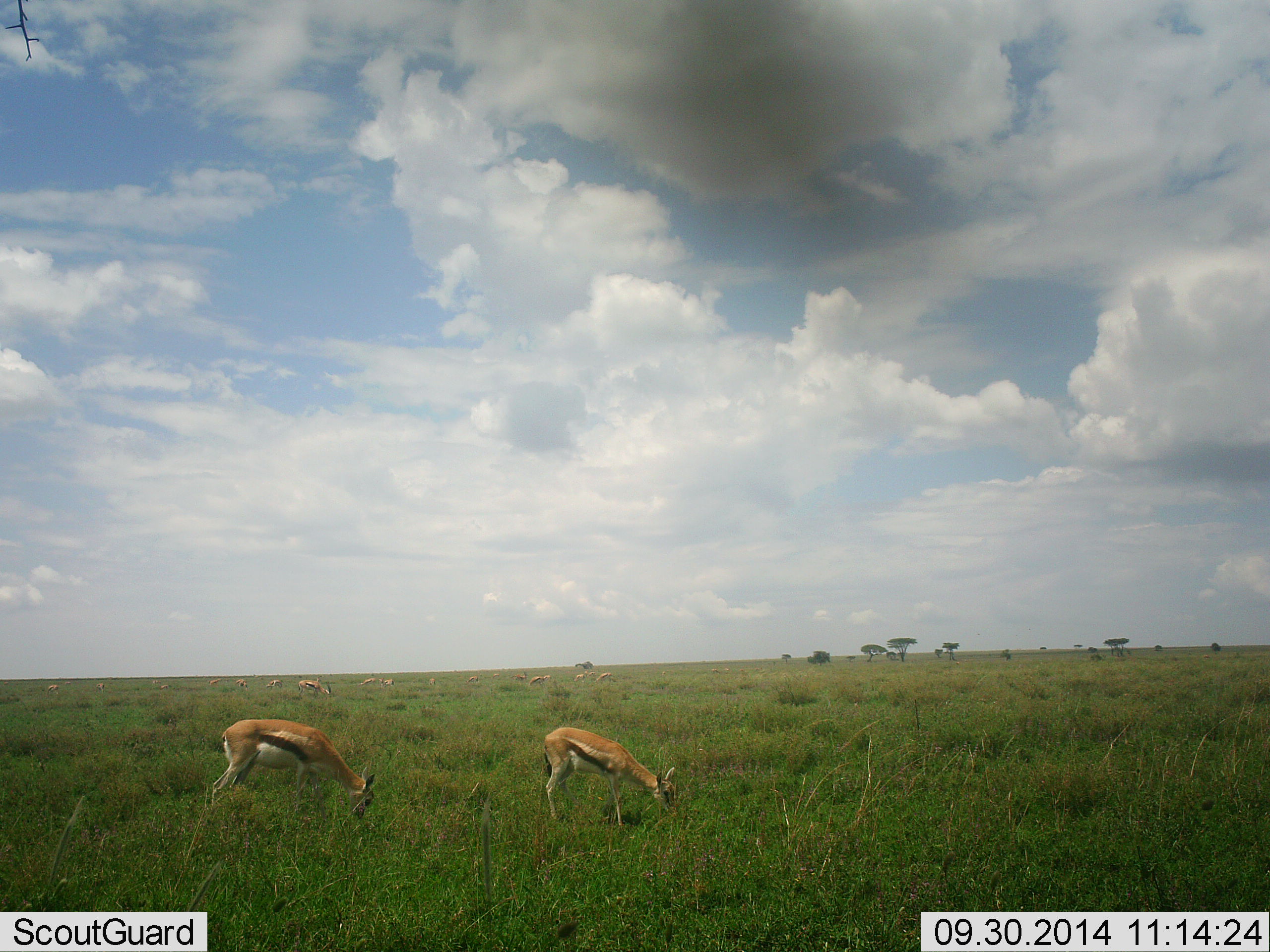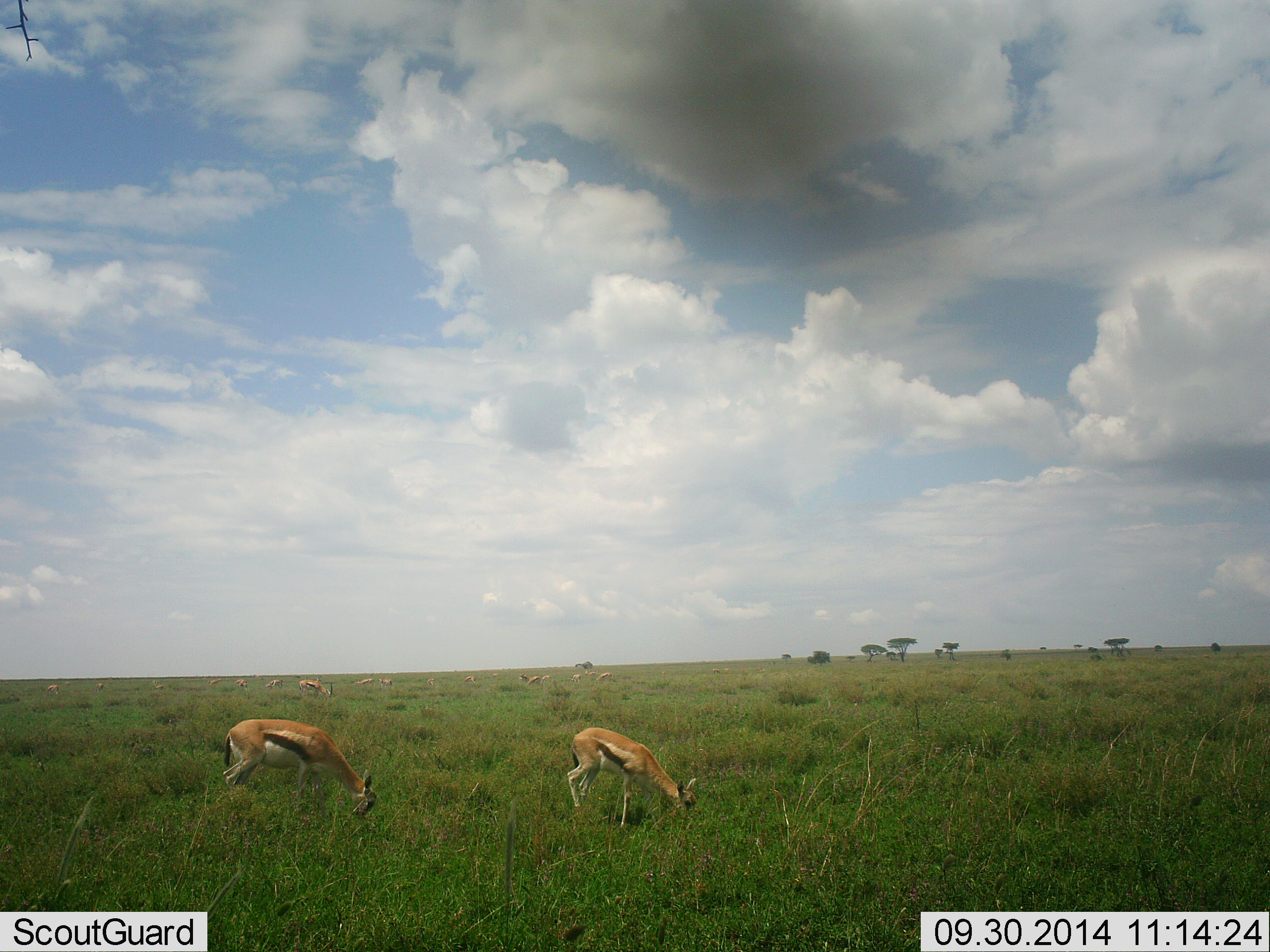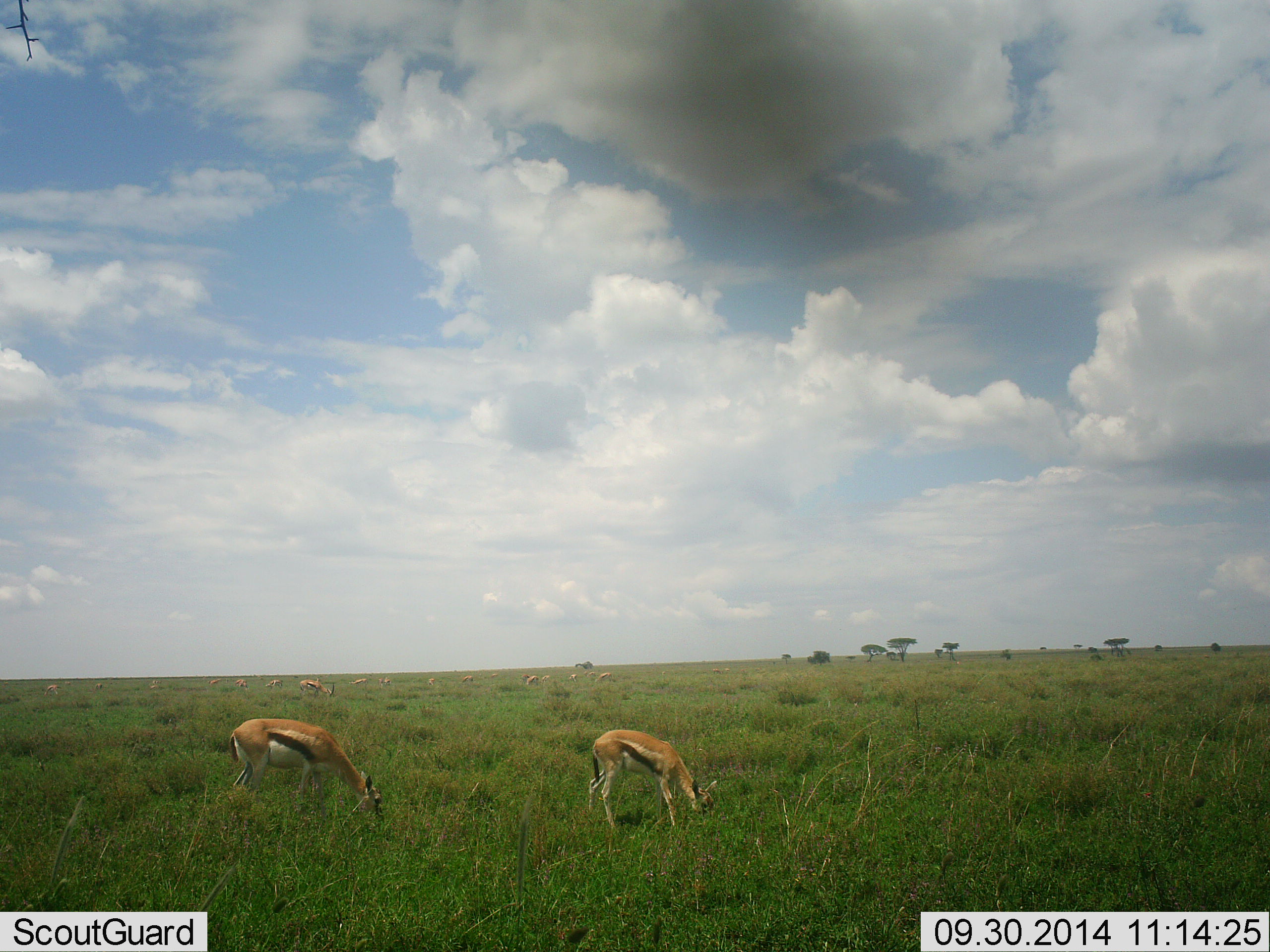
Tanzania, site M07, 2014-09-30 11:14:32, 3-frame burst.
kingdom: Animalia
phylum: Chordata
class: Mammalia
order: Artiodactyla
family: Bovidae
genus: Eudorcas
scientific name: Eudorcas thomsonii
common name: thomson's gazelle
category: gazellethomsons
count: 11-50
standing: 30%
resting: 0%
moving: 10%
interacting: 0%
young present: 20%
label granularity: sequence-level